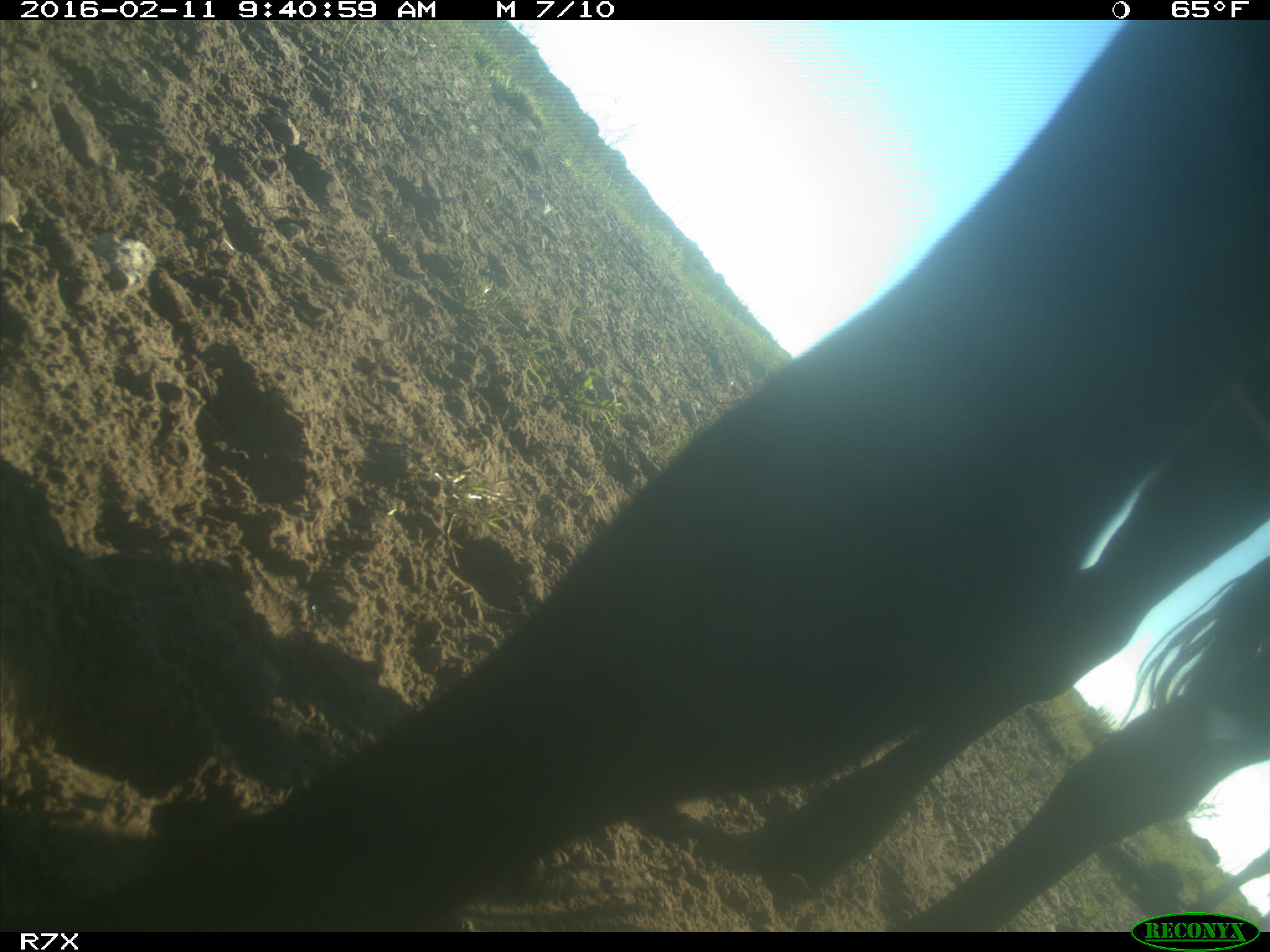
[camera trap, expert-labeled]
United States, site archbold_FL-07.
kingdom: Animalia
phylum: Chordata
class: Mammalia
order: Artiodactyla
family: Bovidae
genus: Bos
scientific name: Bos taurus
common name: domestic cow